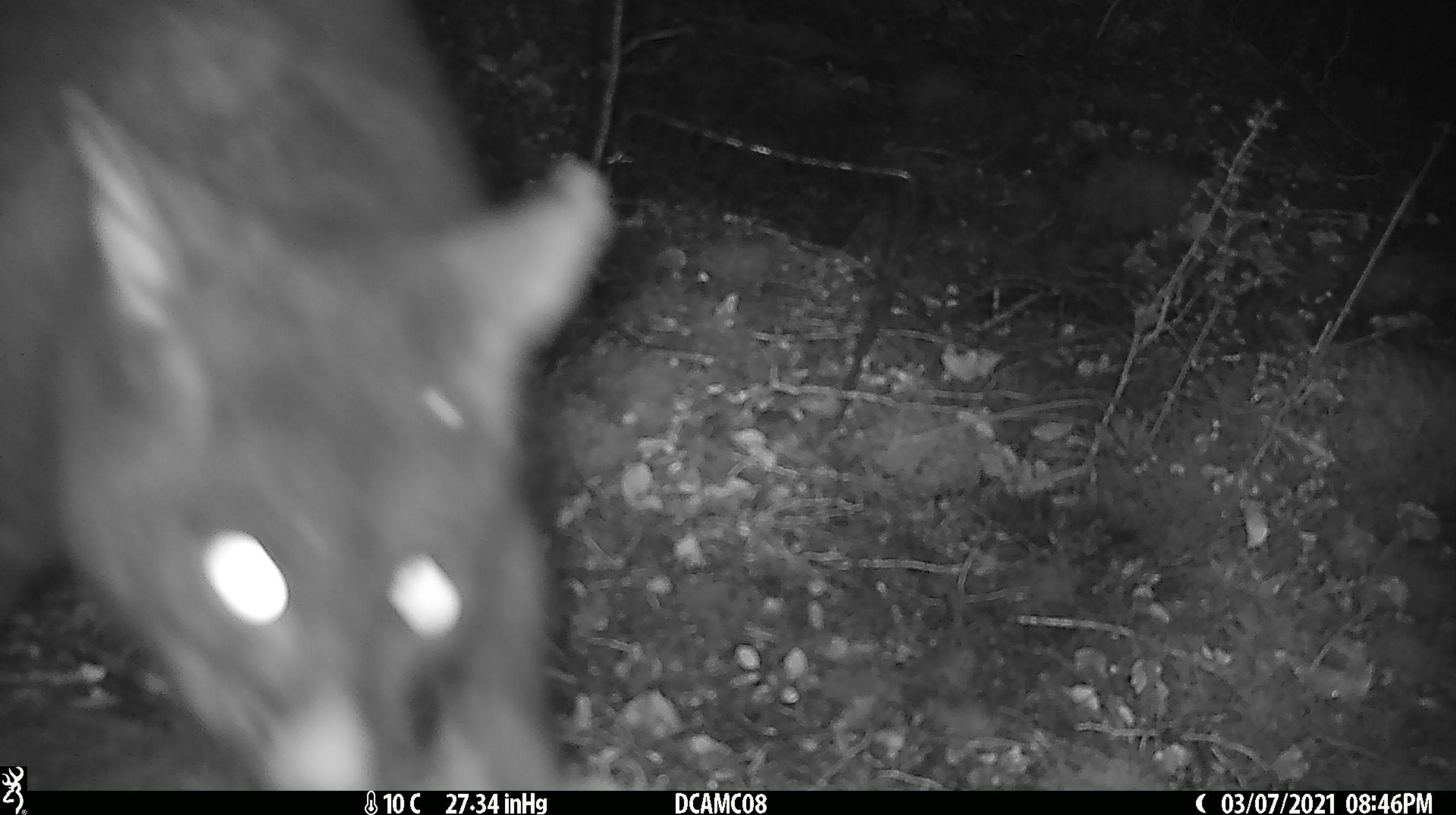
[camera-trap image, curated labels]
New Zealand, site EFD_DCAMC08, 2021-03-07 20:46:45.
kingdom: Animalia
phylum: Chordata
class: Mammalia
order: Diprotodontia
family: Phalangeridae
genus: Trichosurus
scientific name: Trichosurus vulpecula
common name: common brushtail possum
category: possum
Possum (common brushtail possum) (Trichosurus vulpecula).